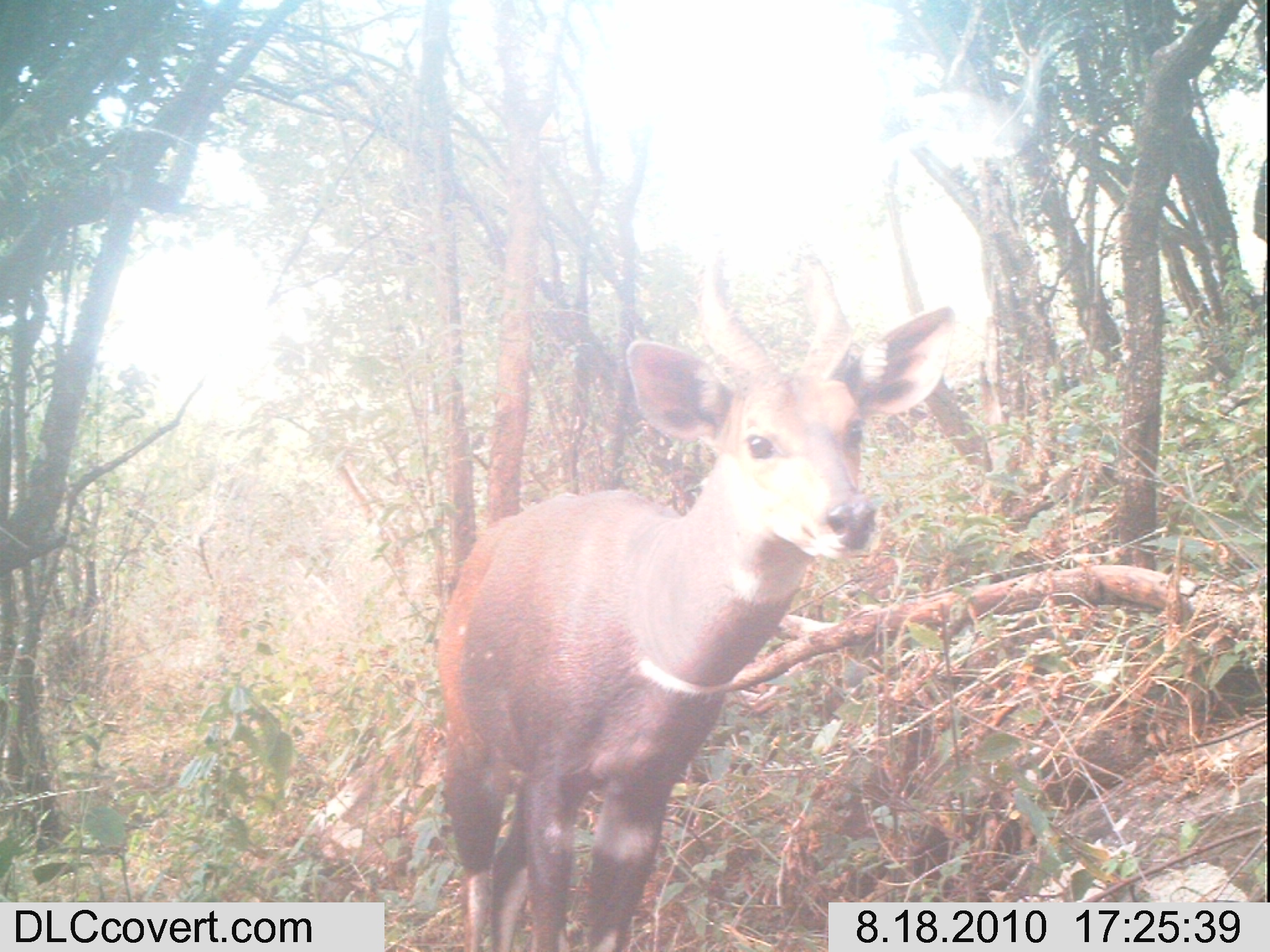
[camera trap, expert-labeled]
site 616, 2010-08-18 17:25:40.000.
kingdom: Animalia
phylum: Chordata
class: Mammalia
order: Artiodactyla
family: Bovidae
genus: Tragelaphus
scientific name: Tragelaphus scriptus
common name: bushbuck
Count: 1.